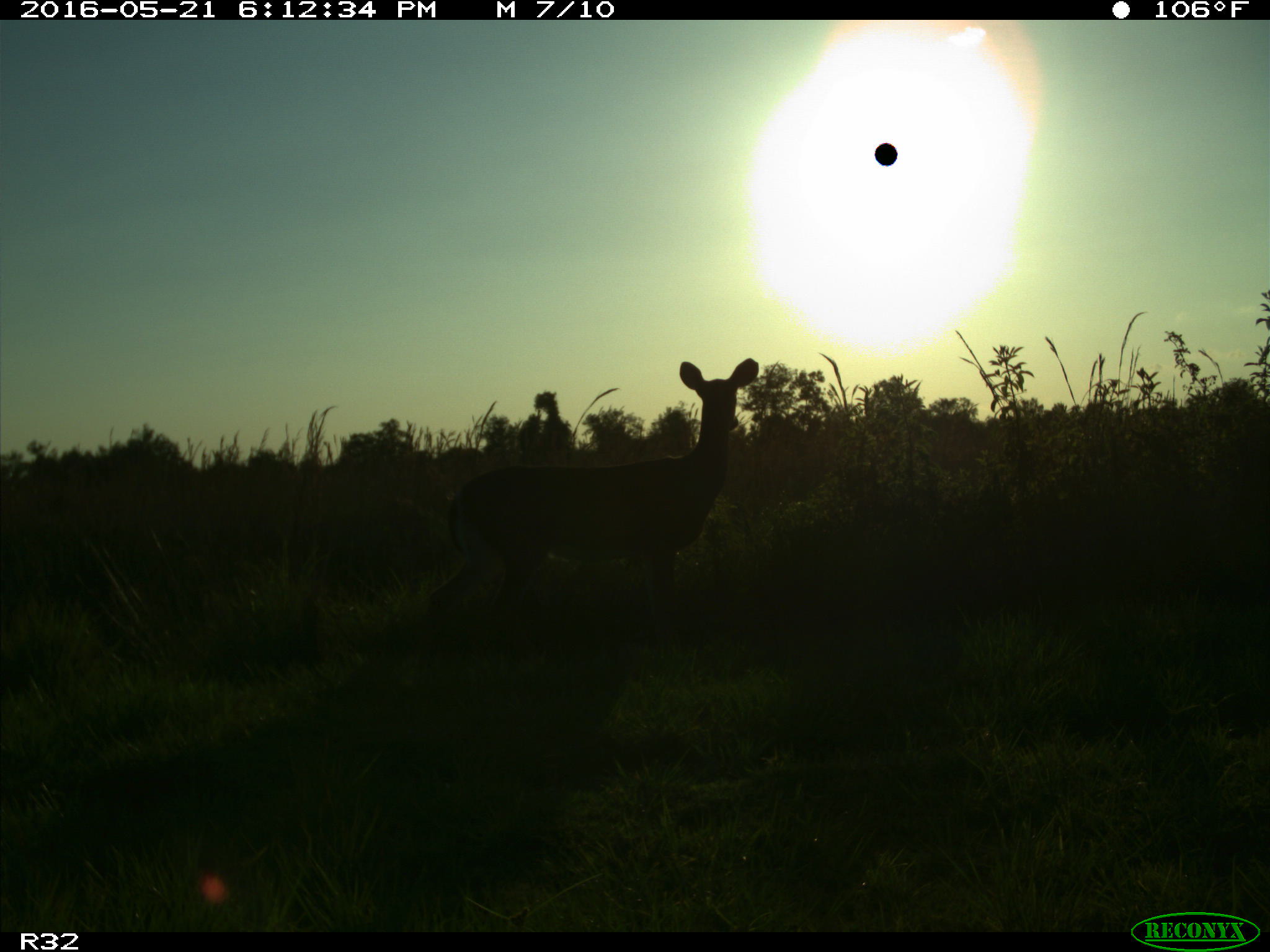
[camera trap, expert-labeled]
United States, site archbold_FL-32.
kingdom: Animalia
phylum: Chordata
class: Mammalia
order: Artiodactyla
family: Cervidae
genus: Odocoileus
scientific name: Odocoileus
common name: deer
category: unidentified deer